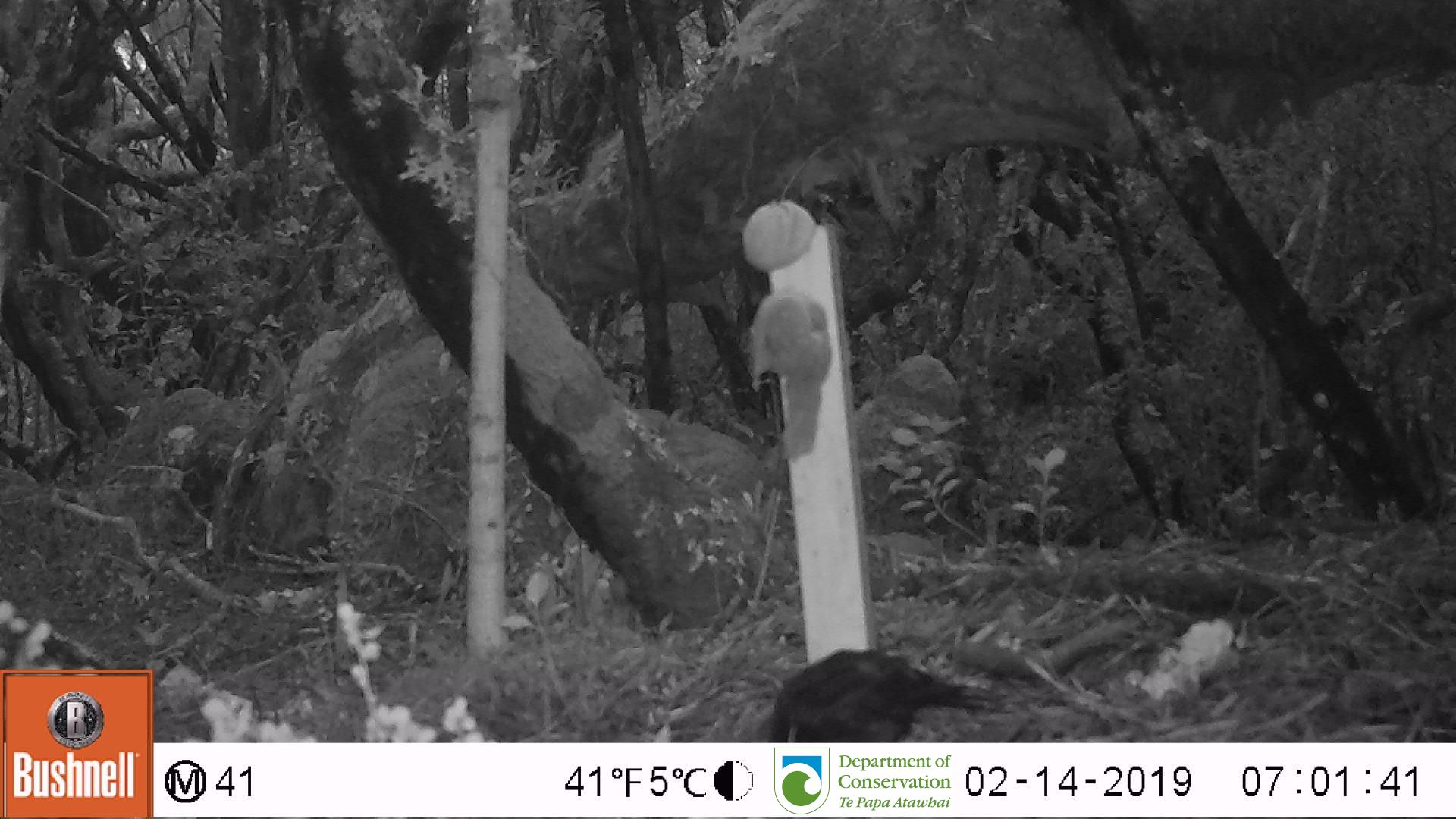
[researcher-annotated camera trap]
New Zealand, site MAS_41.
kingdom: Animalia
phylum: Chordata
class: Aves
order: Passeriformes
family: Turdidae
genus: Turdus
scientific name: Turdus merula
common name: eurasian blackbird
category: blackbird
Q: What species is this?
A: Blackbird (eurasian blackbird) (Turdus merula).